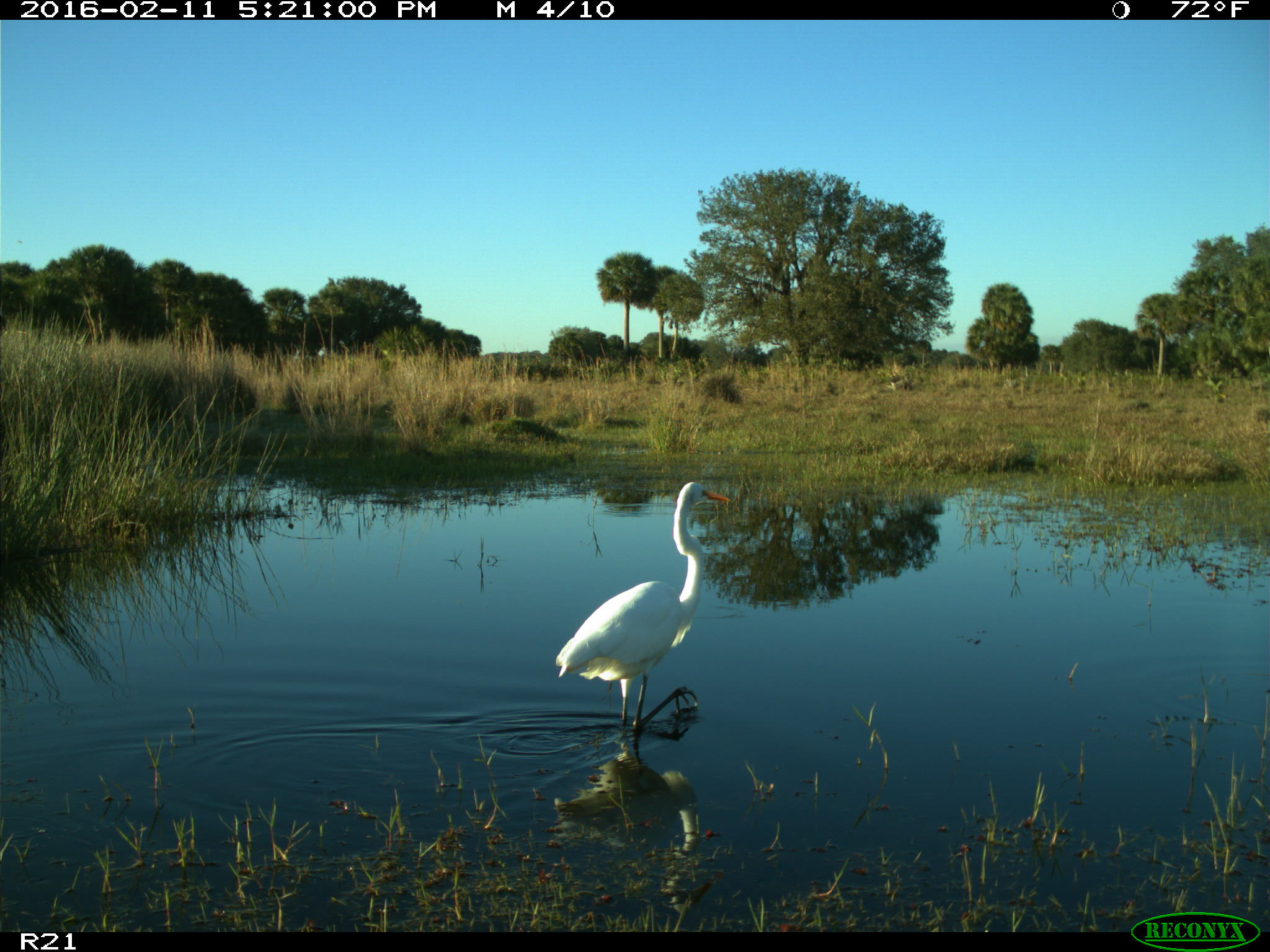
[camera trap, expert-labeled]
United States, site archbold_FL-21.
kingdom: Animalia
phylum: Chordata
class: Aves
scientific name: Aves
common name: birds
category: unidentified bird